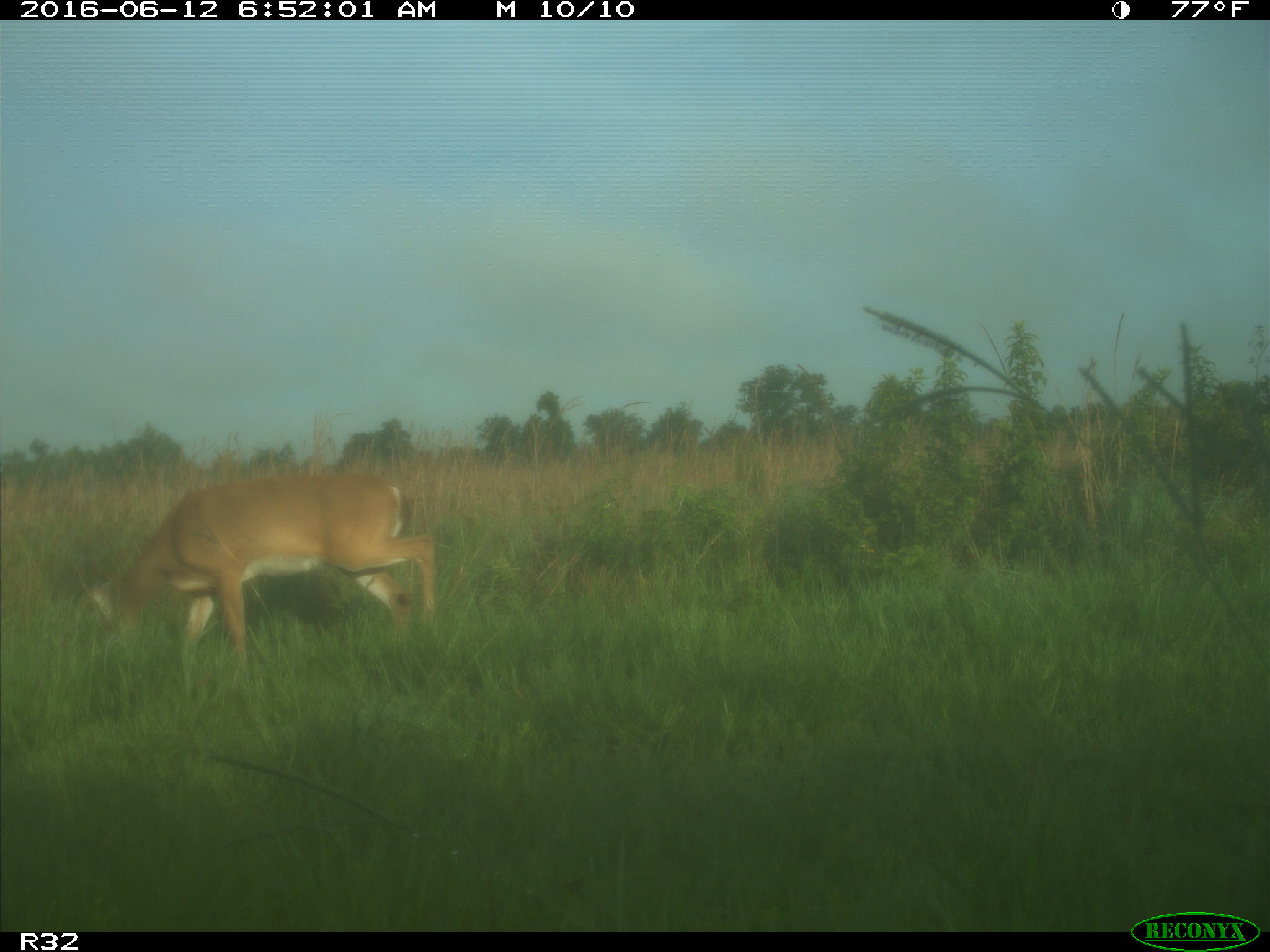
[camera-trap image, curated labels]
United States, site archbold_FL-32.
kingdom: Animalia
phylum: Chordata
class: Mammalia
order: Artiodactyla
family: Cervidae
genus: Odocoileus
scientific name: Odocoileus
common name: deer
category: unidentified deer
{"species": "unidentified deer (deer) (Odocoileus)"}